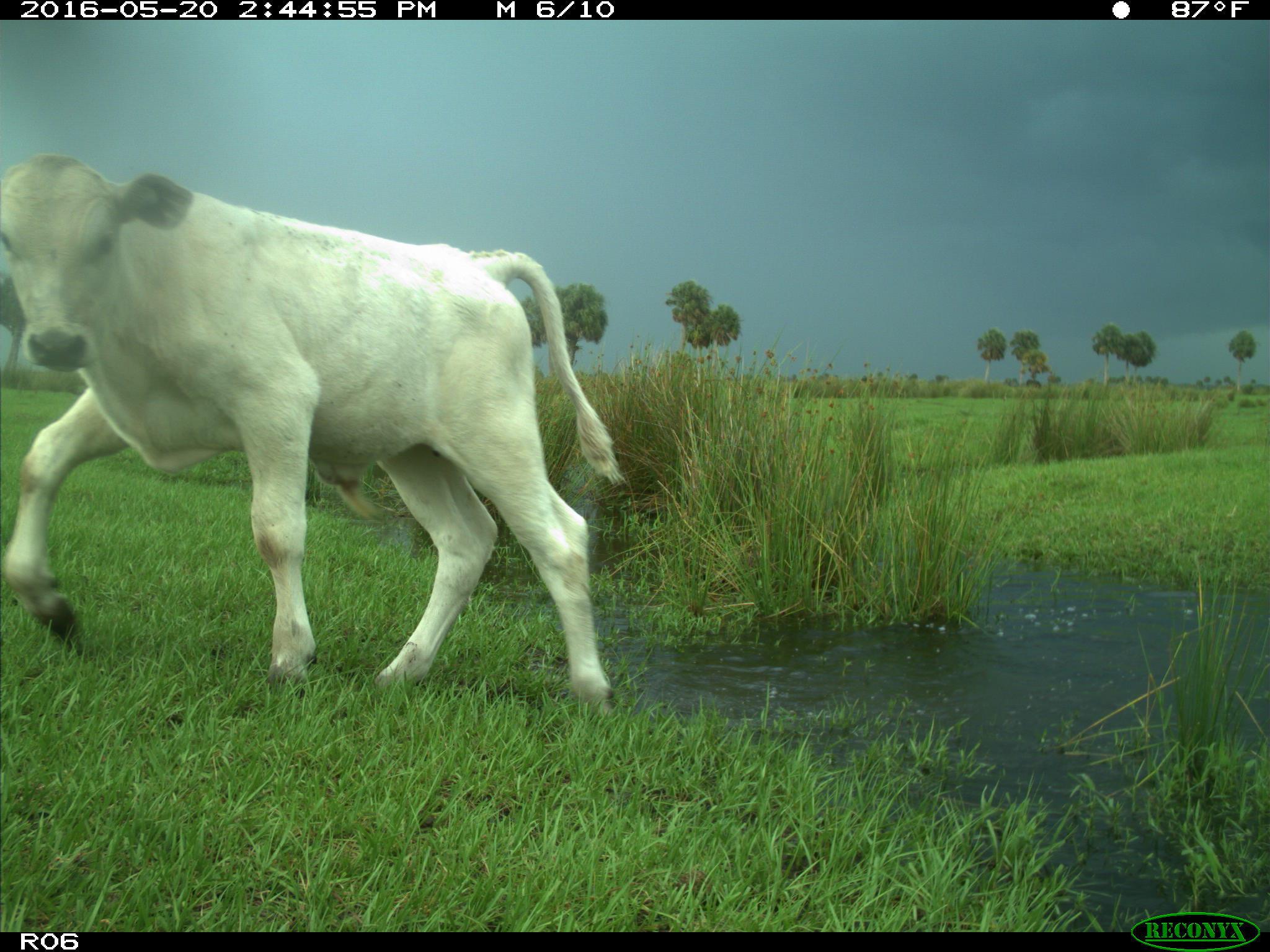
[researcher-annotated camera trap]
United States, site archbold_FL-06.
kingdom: Animalia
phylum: Chordata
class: Mammalia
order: Artiodactyla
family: Bovidae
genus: Bos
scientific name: Bos taurus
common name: domestic cow